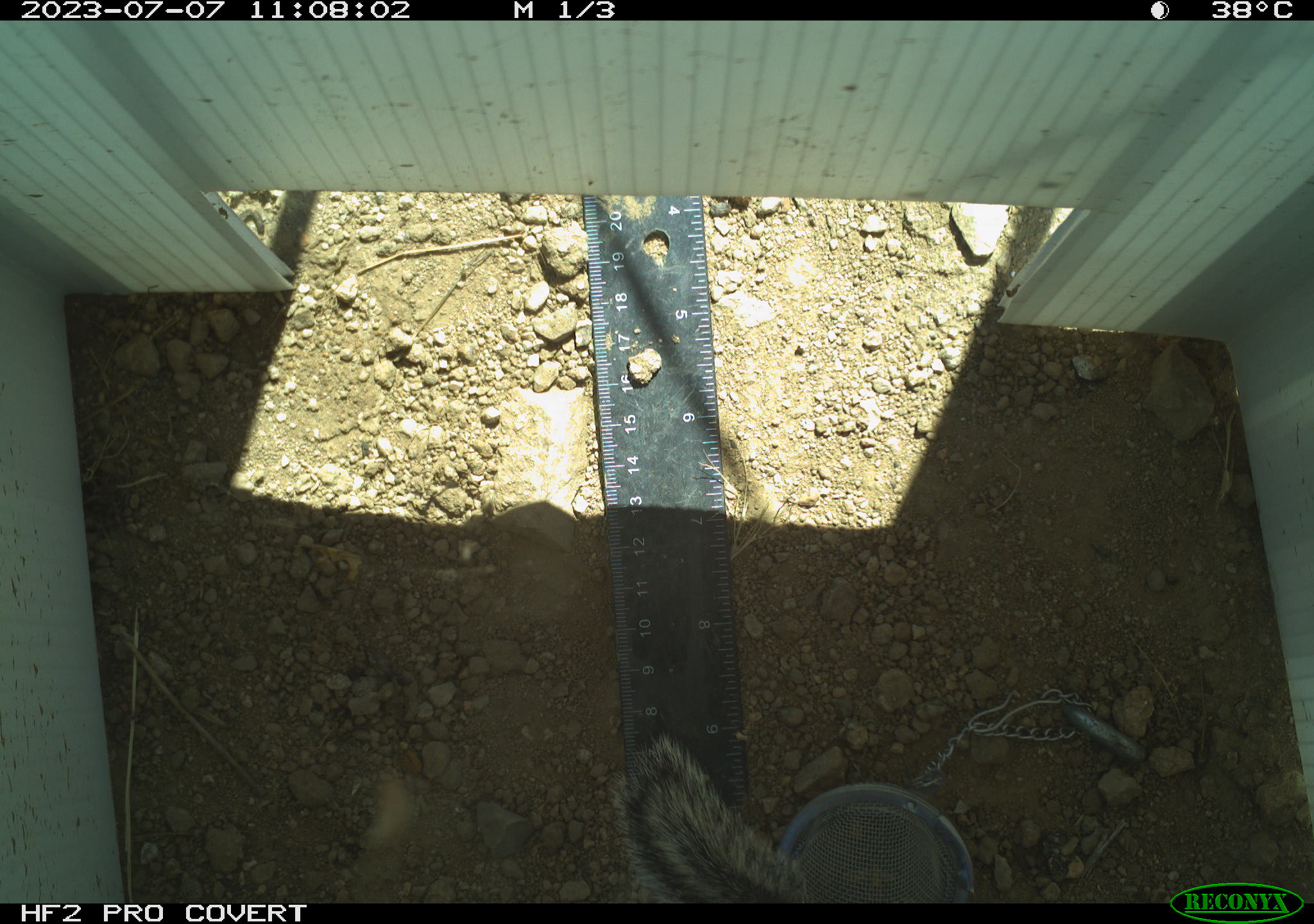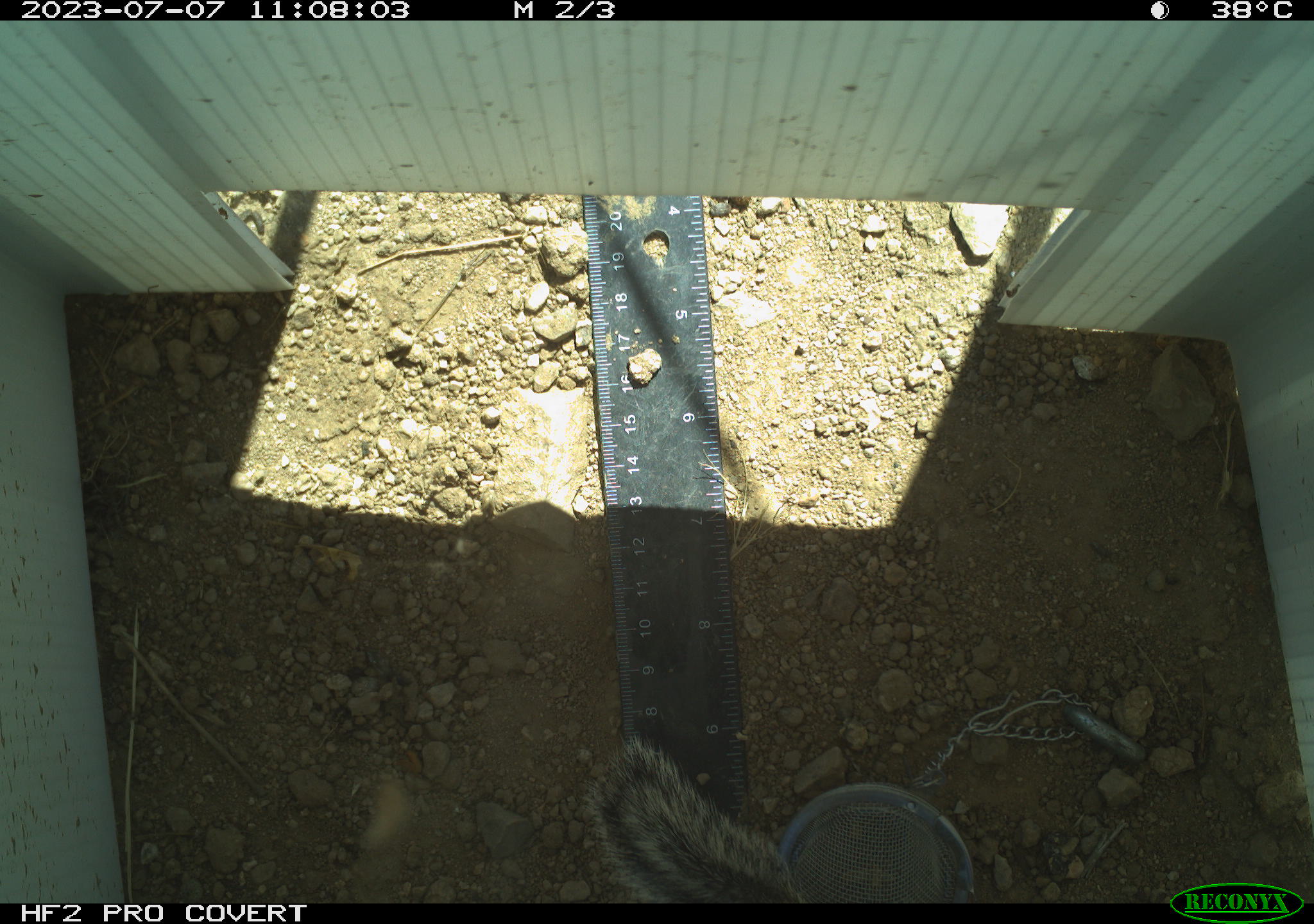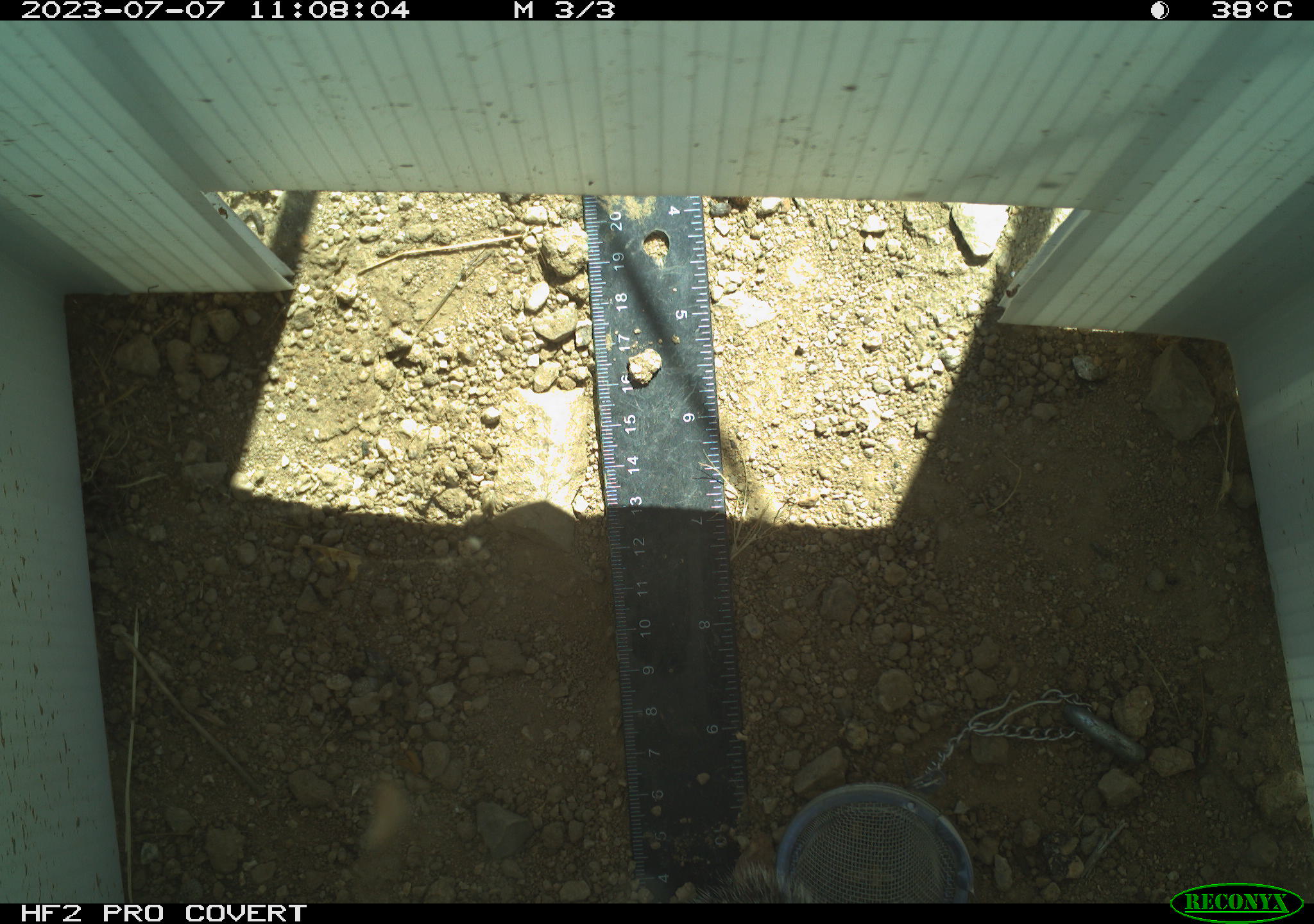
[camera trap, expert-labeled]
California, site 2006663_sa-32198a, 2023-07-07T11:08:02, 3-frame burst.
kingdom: Animalia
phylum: Chordata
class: Mammalia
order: Rodentia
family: Sciuridae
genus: Ammospermophilus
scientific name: Ammospermophilus leucurus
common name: white-tailed antelope squirrel